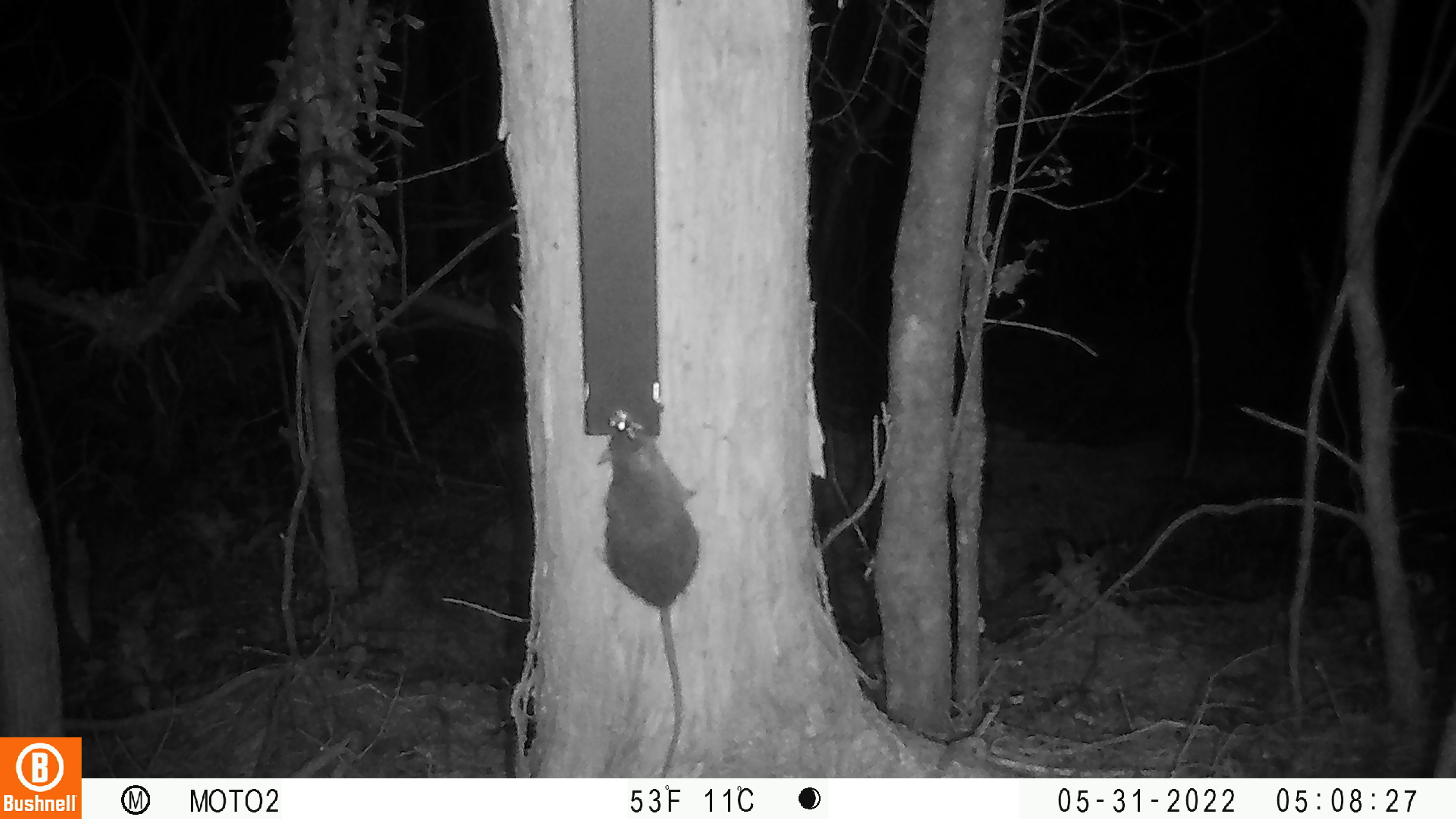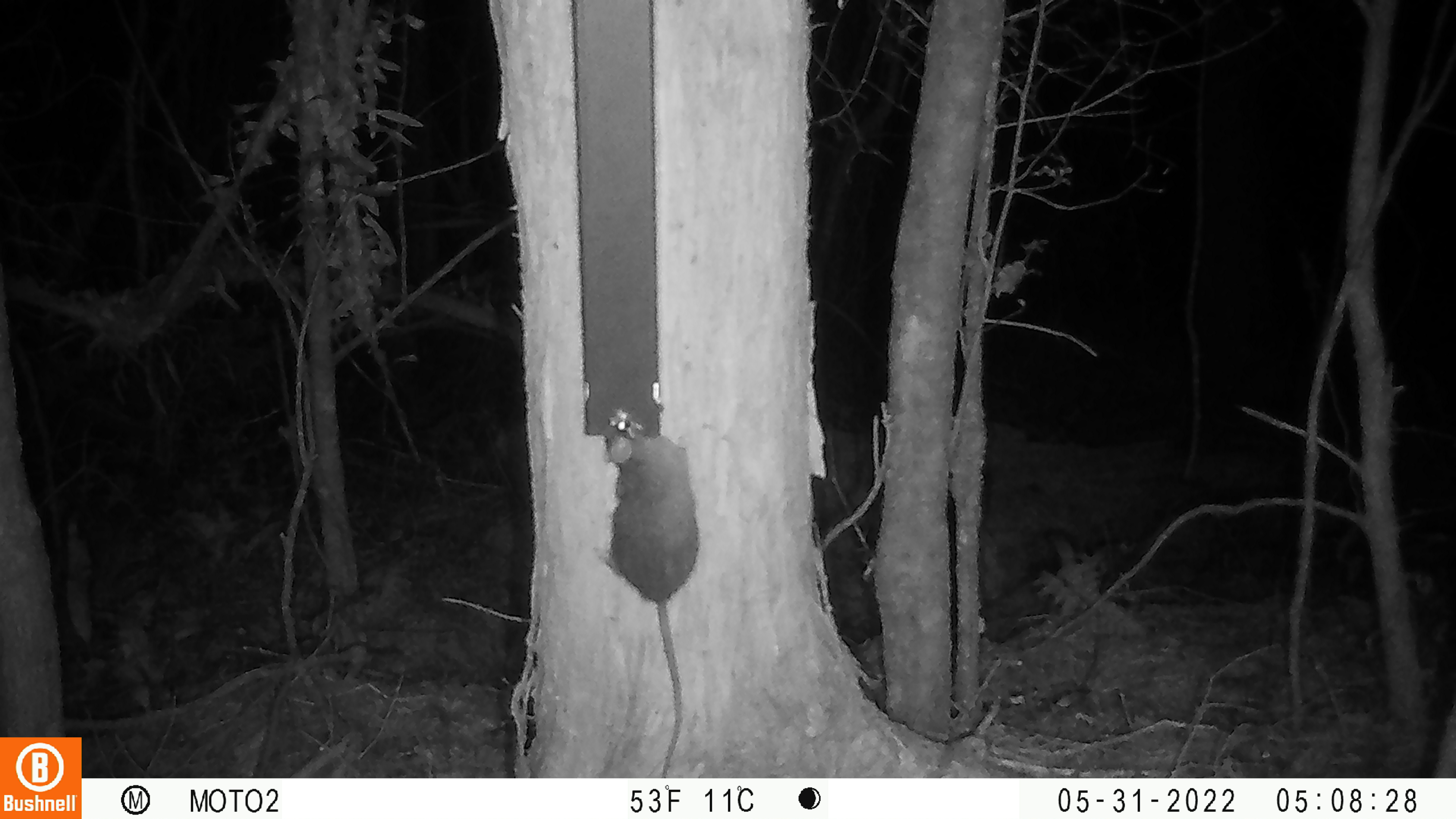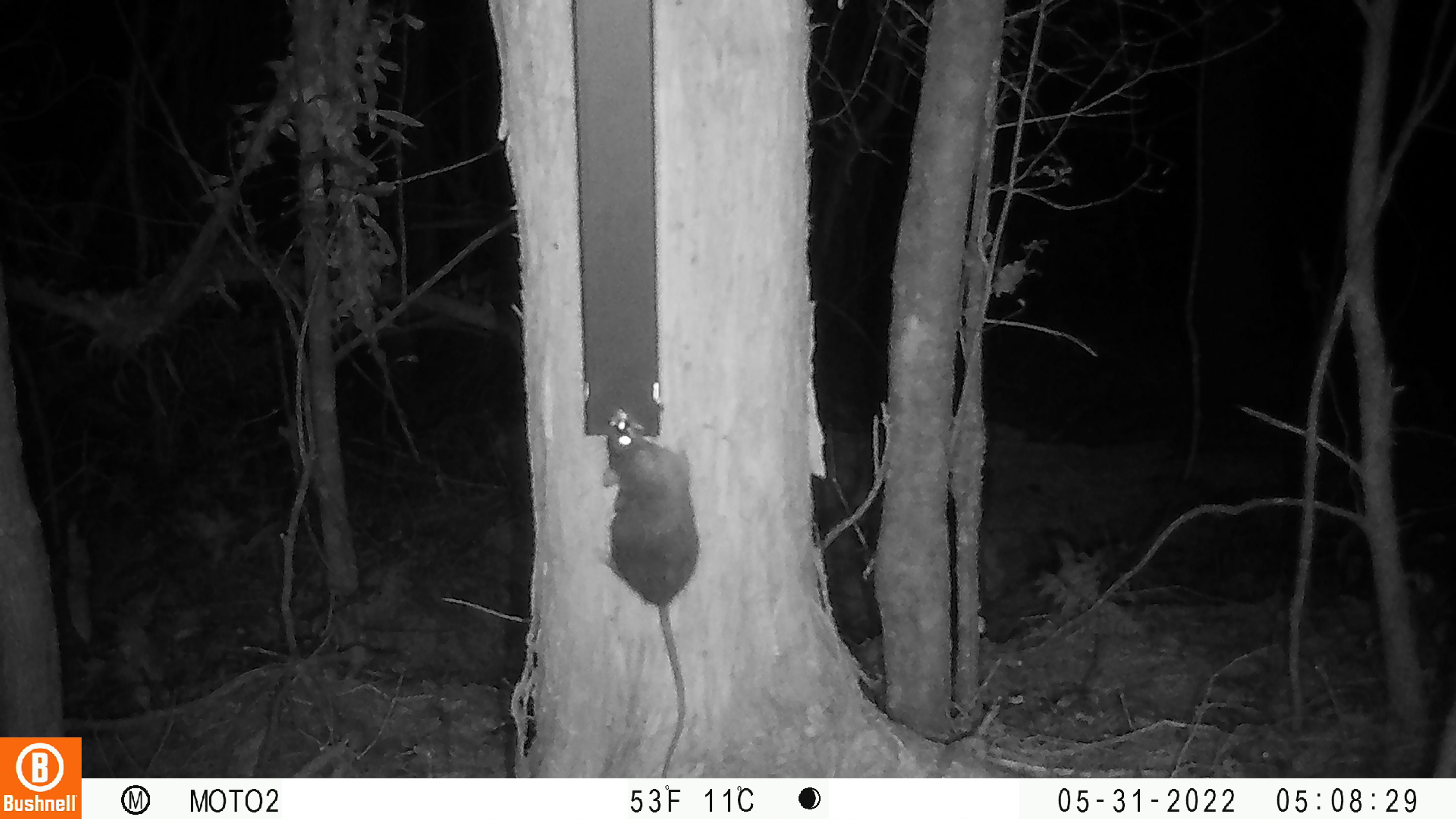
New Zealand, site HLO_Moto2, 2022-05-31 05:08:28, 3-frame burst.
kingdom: Animalia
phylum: Chordata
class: Mammalia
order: Rodentia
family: Muridae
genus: Rattus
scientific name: Rattus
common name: rat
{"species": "rat (Rattus)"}